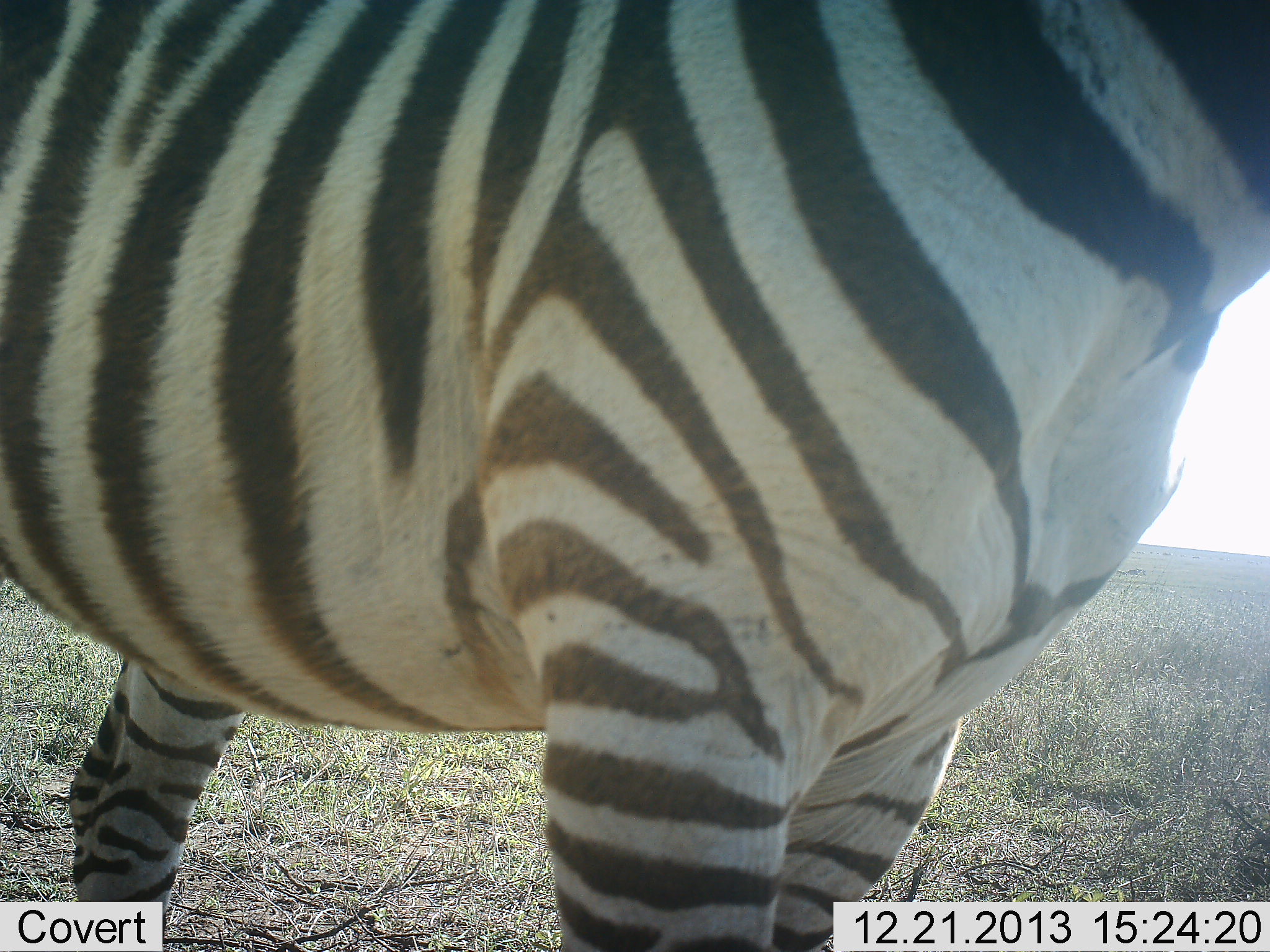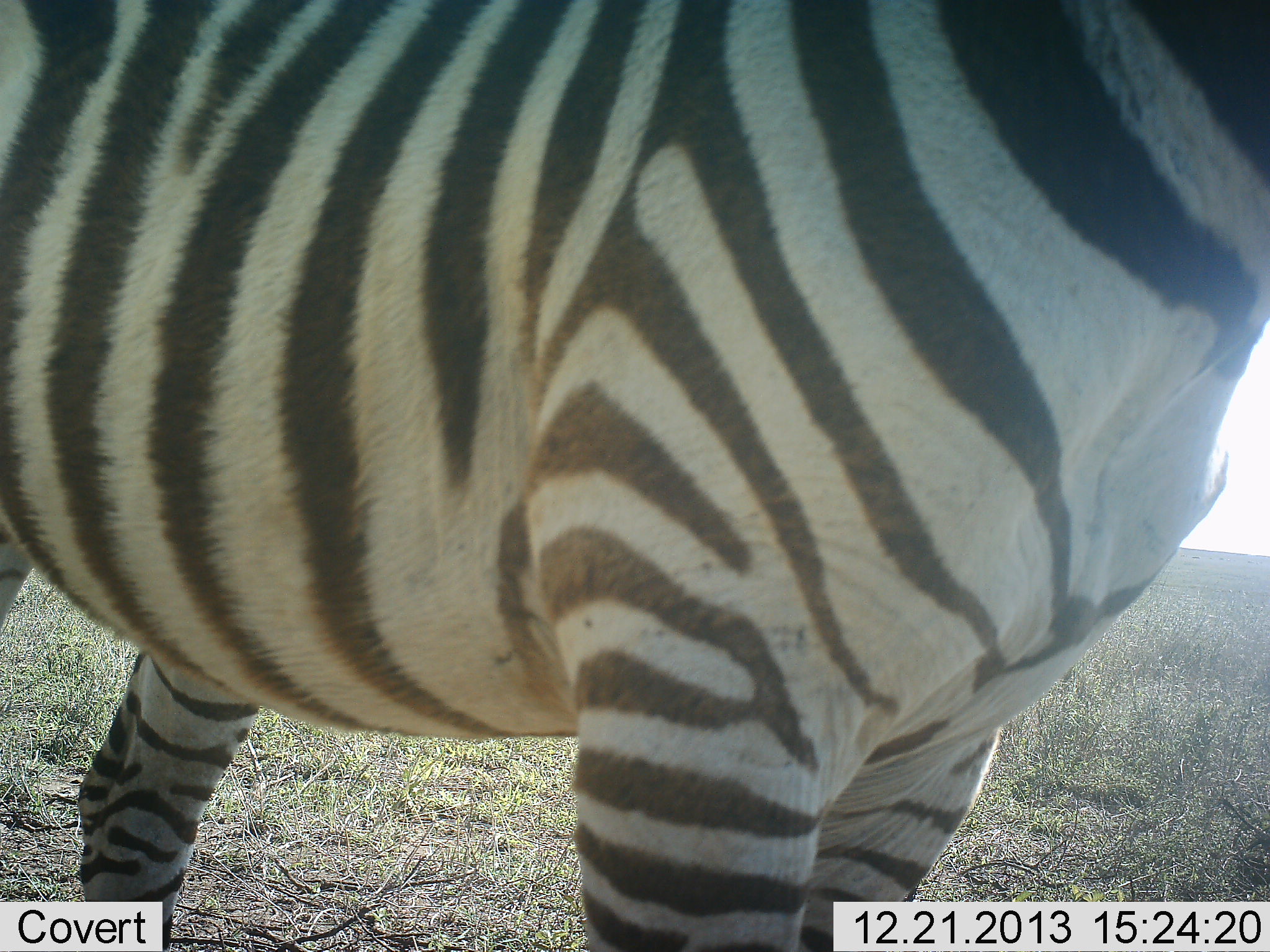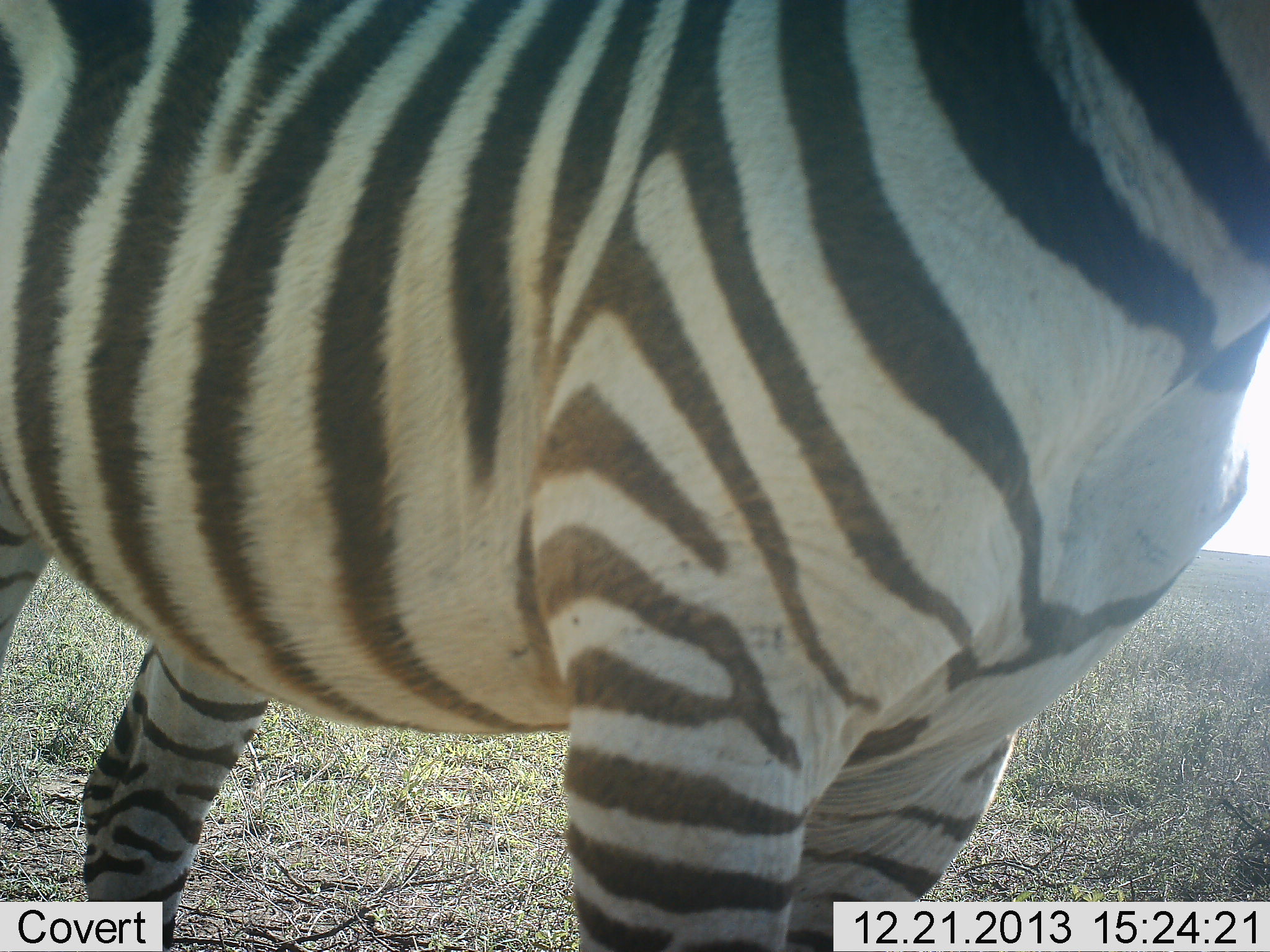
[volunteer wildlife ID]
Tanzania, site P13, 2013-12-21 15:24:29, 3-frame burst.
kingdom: Animalia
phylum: Chordata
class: Mammalia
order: Perissodactyla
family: Equidae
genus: Equus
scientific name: Equus quagga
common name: plains zebra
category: zebra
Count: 1.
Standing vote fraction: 100%.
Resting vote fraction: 0%.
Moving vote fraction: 0%.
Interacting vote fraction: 0%.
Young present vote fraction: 0%.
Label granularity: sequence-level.